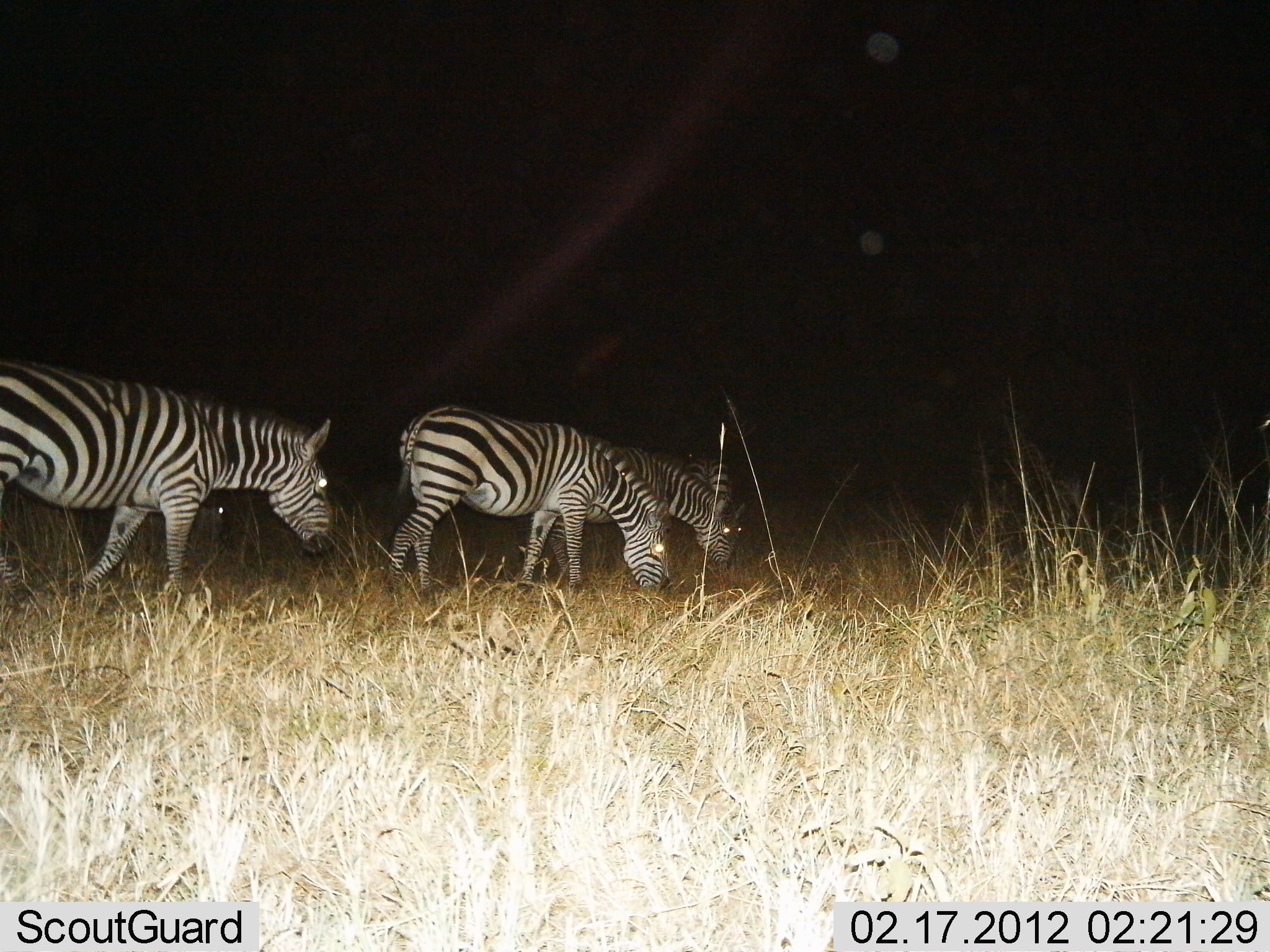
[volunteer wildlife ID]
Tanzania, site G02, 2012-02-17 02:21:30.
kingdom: Animalia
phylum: Chordata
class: Mammalia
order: Perissodactyla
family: Equidae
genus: Equus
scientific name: Equus quagga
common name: plains zebra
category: zebra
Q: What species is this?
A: Zebra (plains zebra) (Equus quagga).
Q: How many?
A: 4.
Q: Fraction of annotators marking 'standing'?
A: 25%.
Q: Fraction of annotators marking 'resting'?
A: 0%.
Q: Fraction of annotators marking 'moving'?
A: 19%.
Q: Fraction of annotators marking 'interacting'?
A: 6%.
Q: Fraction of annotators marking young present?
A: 0%.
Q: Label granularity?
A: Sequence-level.